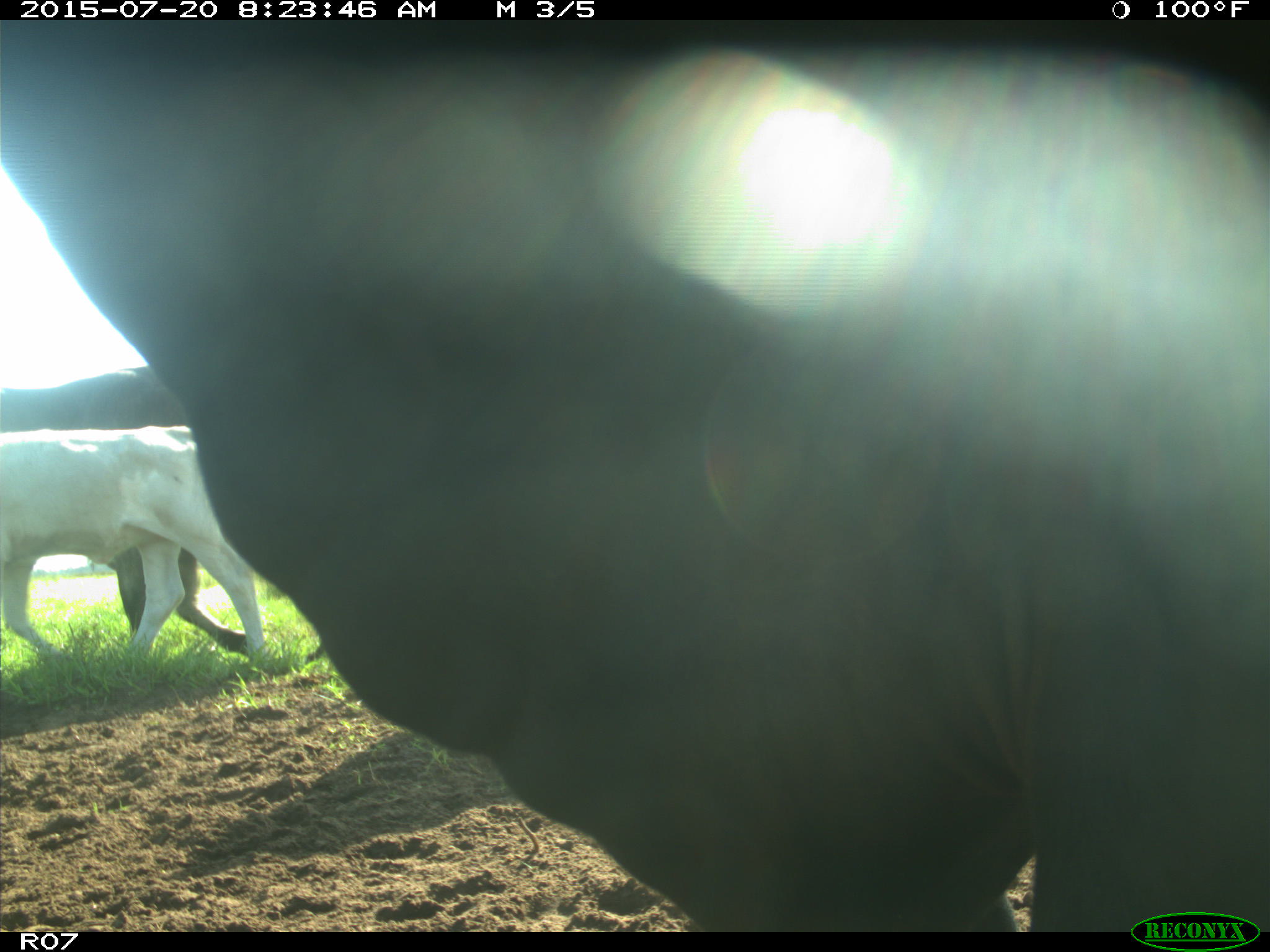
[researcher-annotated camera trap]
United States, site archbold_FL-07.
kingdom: Animalia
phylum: Chordata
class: Mammalia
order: Artiodactyla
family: Bovidae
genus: Bos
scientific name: Bos taurus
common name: domestic cow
Bos taurus (domestic cow).